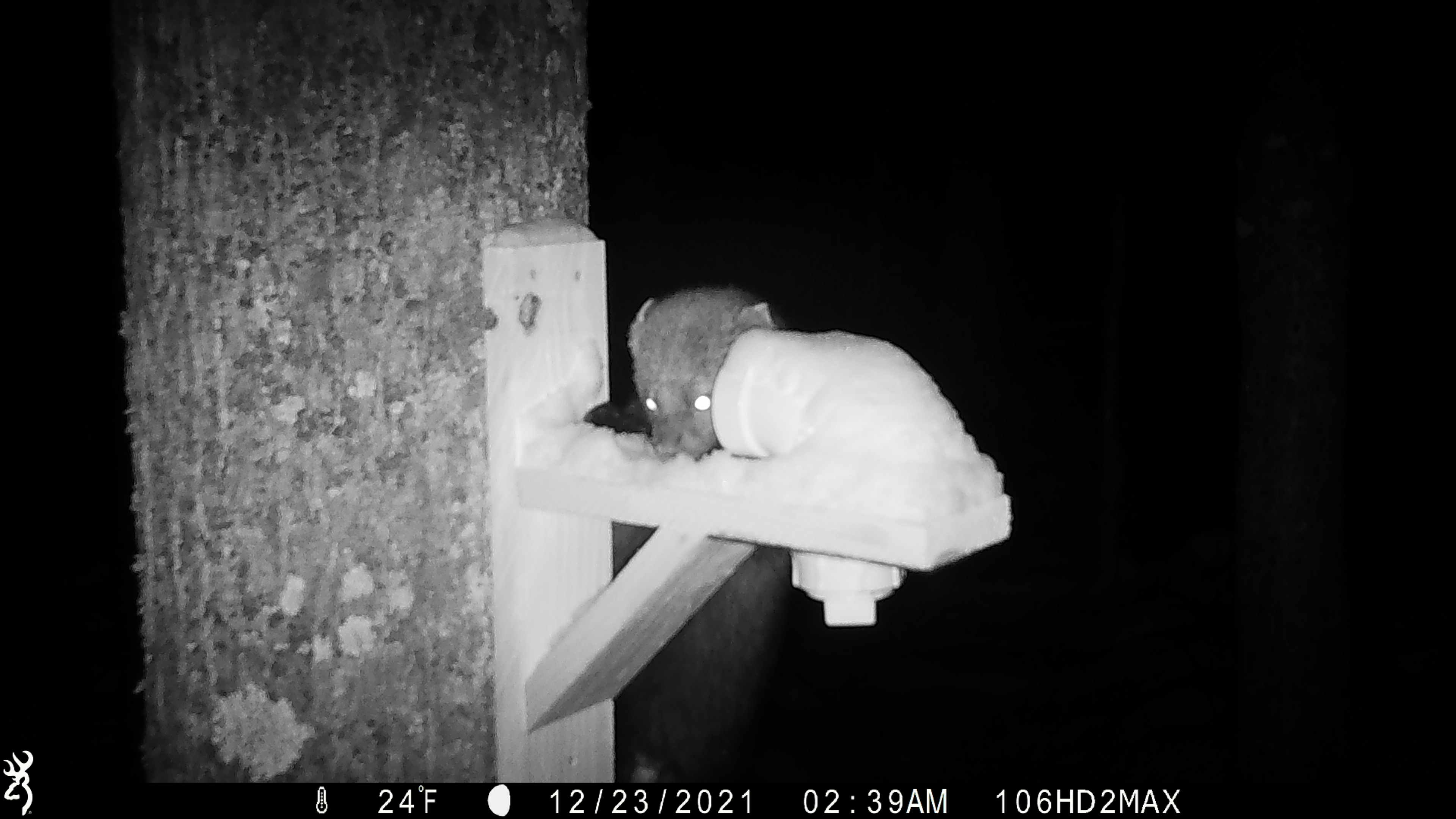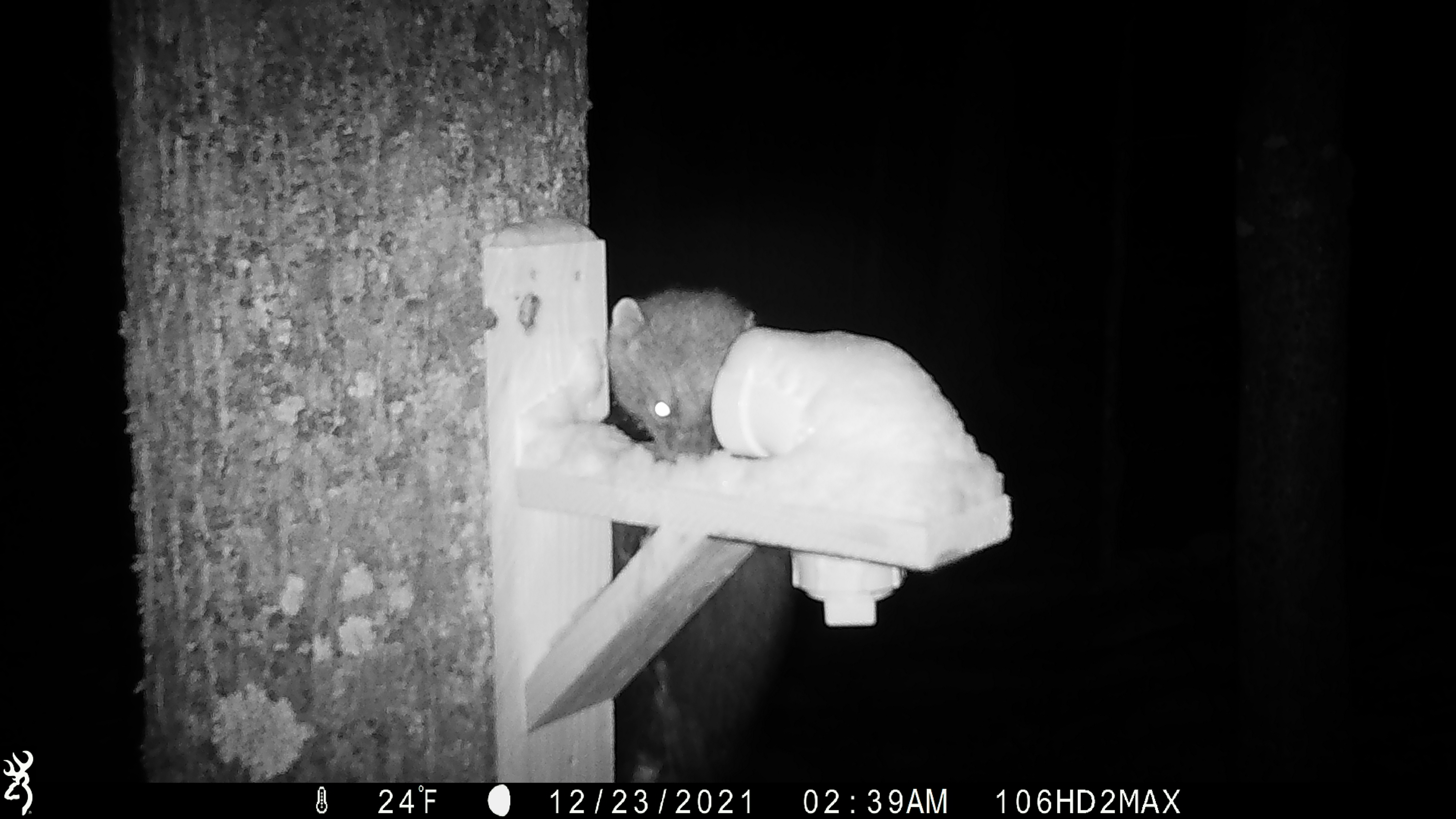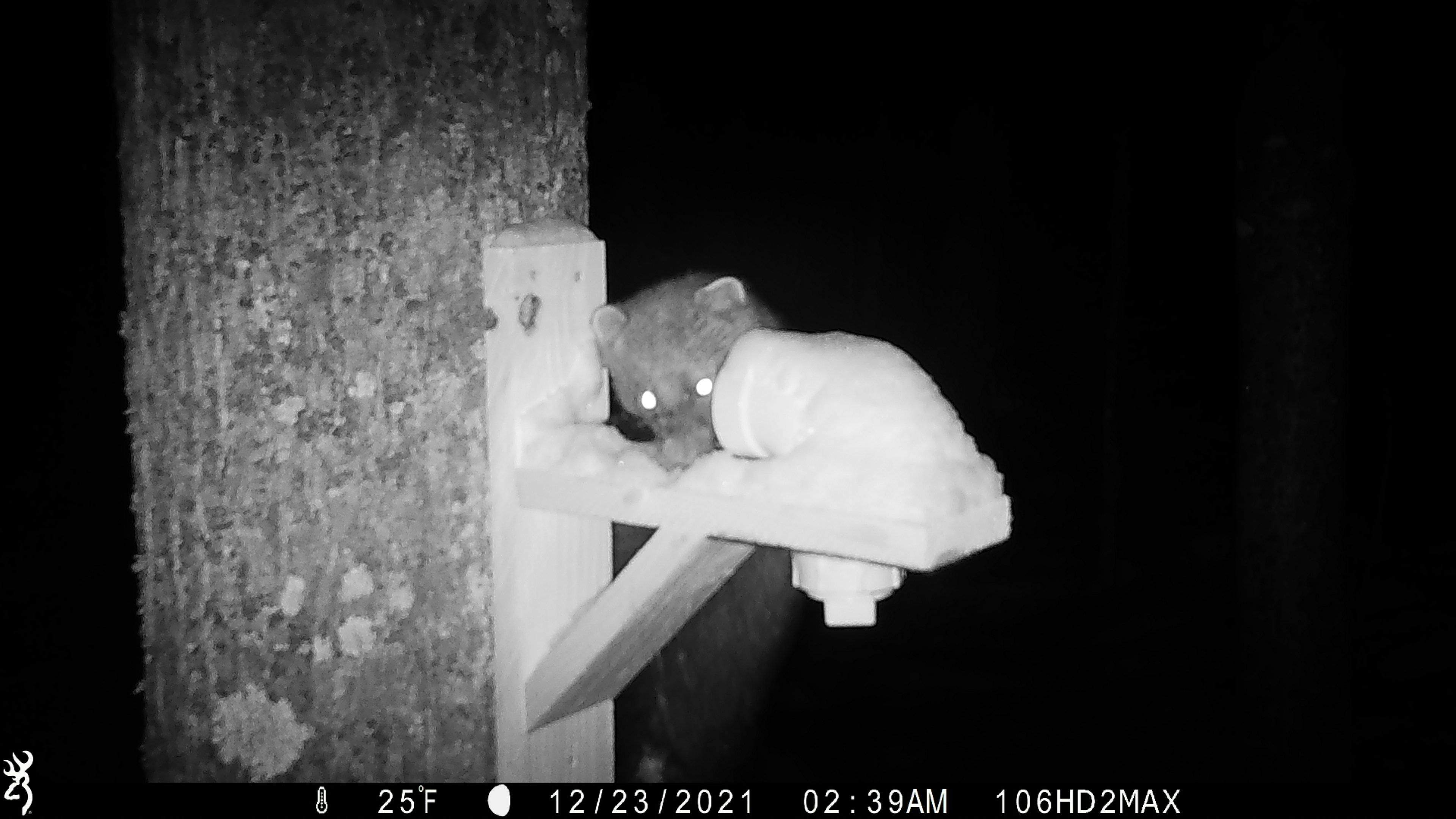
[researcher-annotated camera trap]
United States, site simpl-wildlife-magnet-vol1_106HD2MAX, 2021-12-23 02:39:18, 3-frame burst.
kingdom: Animalia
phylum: Chordata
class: Mammalia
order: Carnivora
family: Mustelidae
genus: Martes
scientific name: Martes americana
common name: american marten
American marten (Martes americana).